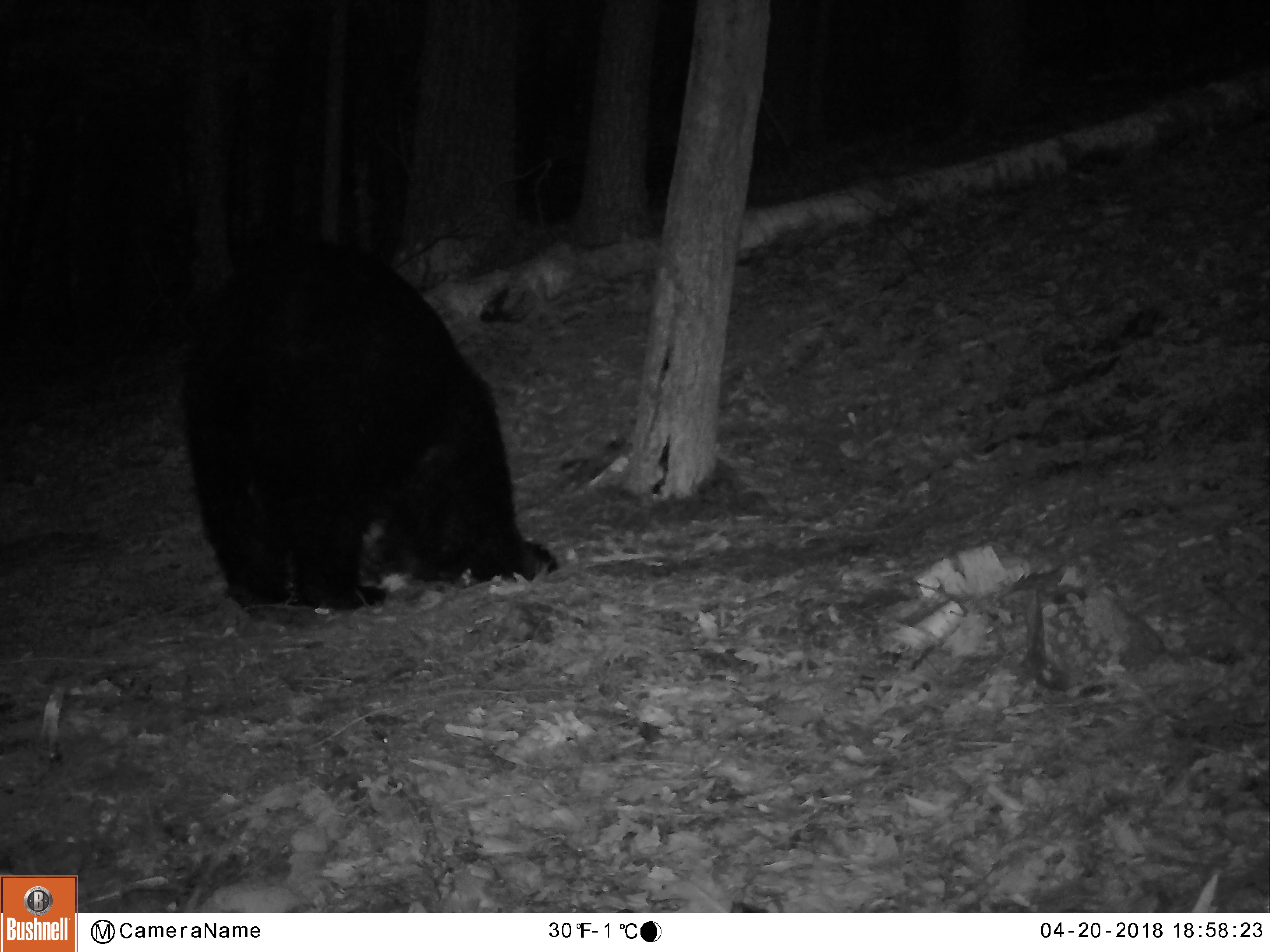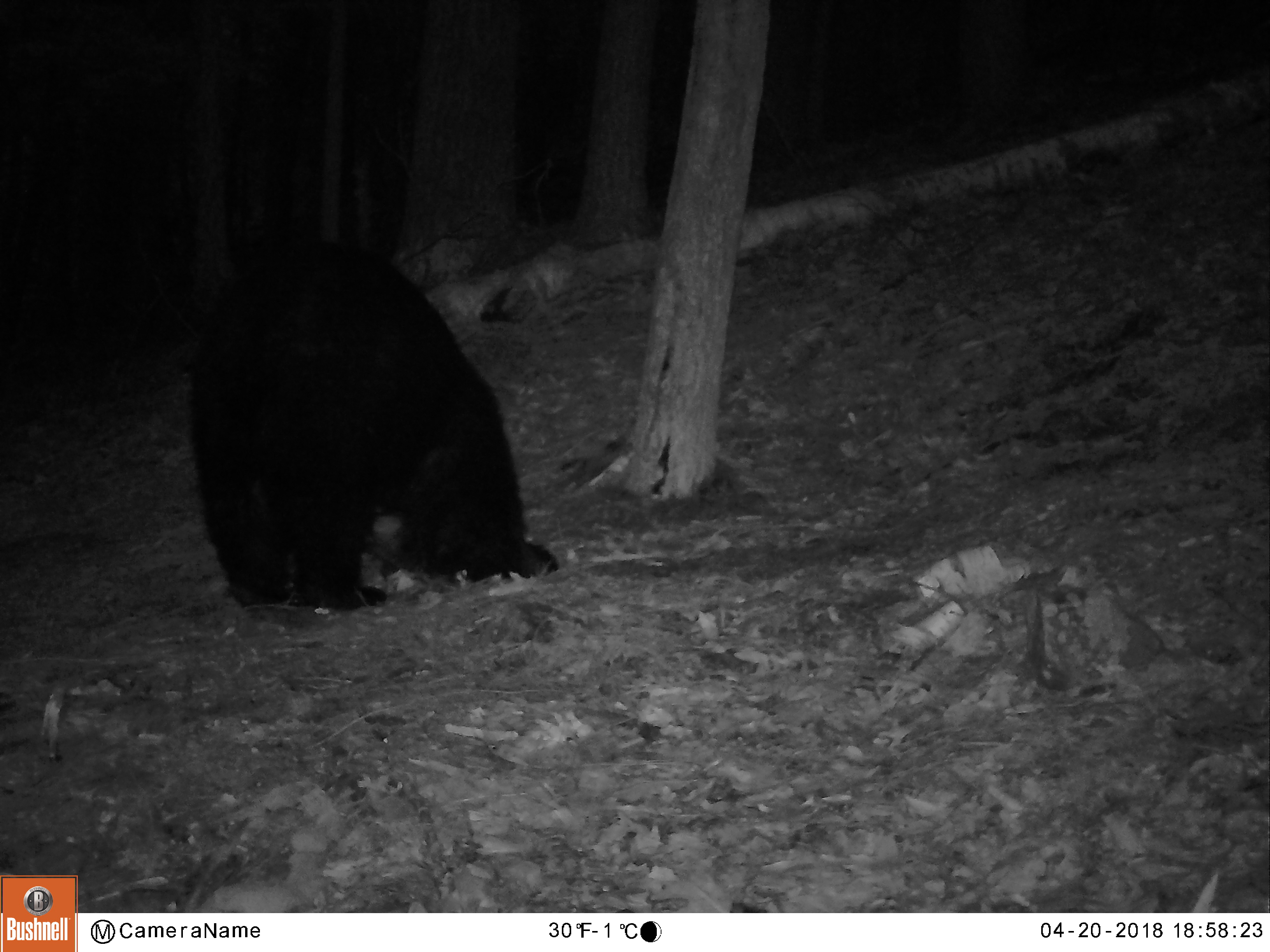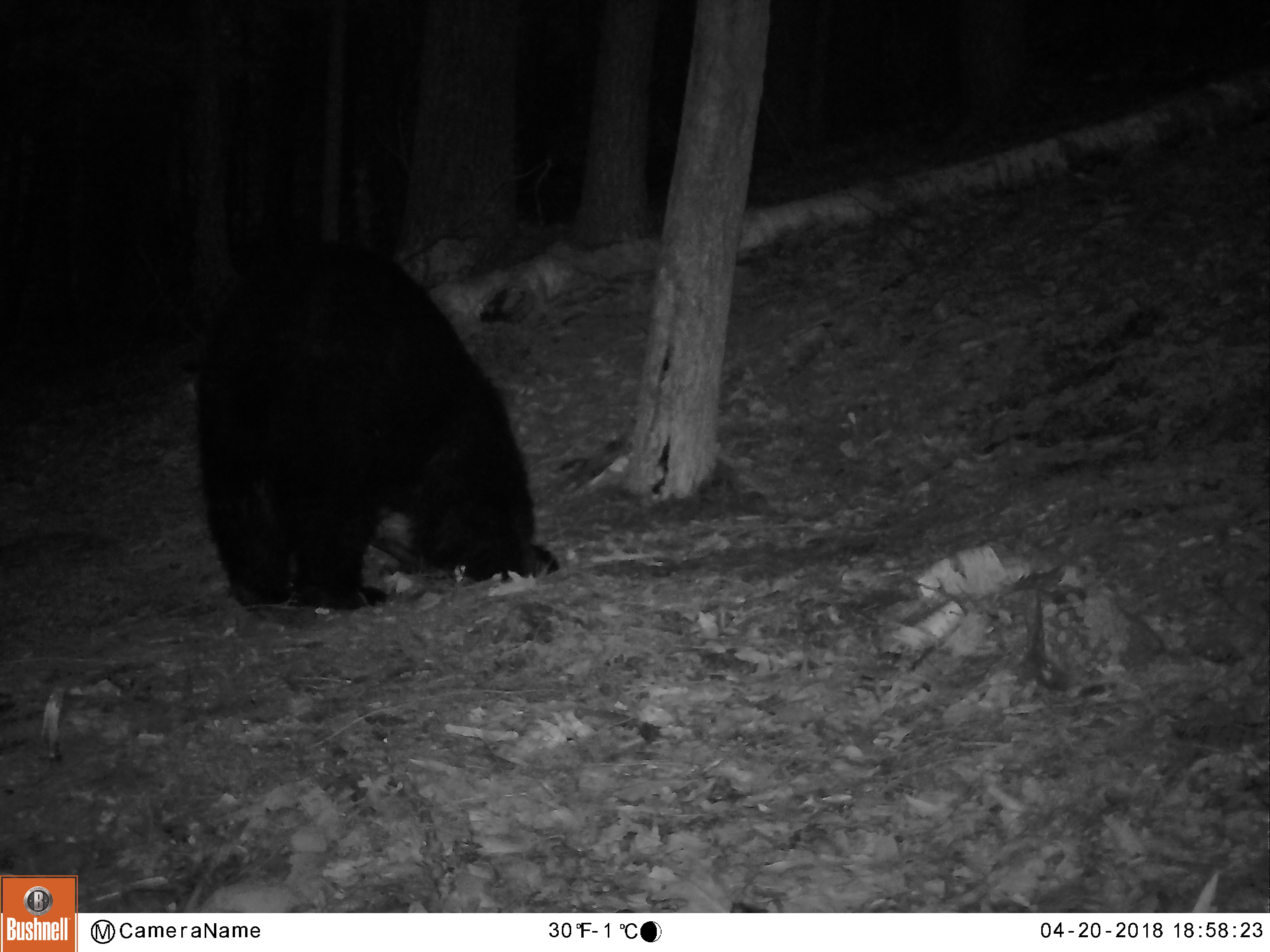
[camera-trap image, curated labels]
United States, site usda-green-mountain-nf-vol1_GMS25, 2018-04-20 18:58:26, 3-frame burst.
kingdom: Animalia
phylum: Chordata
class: Mammalia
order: Carnivora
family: Ursidae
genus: Ursus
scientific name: Ursus americanus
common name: black bear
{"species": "black bear (Ursus americanus)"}